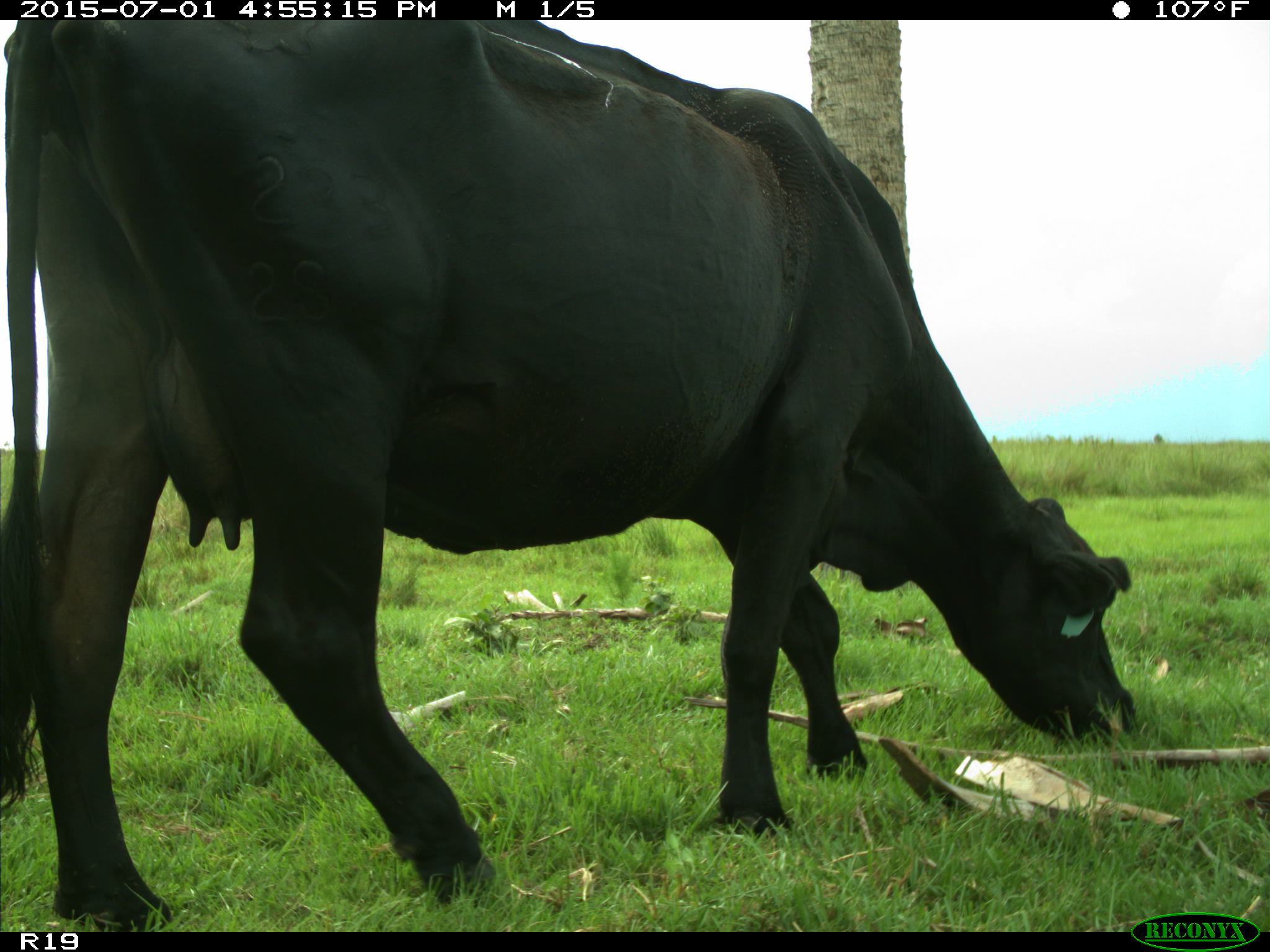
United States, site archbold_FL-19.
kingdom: Animalia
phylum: Chordata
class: Mammalia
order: Artiodactyla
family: Bovidae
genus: Bos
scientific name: Bos taurus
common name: domestic cow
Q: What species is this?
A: Bos taurus (domestic cow).